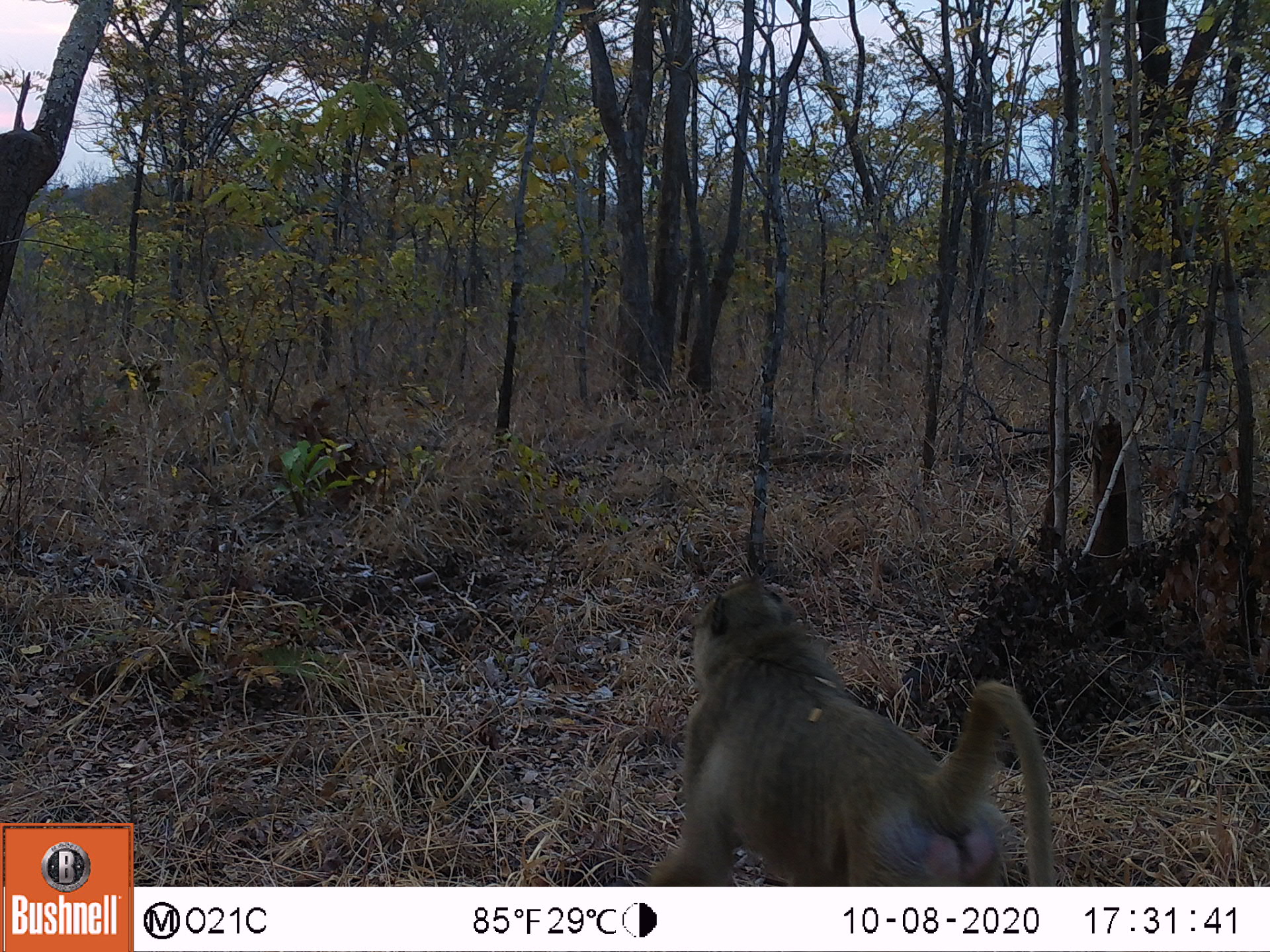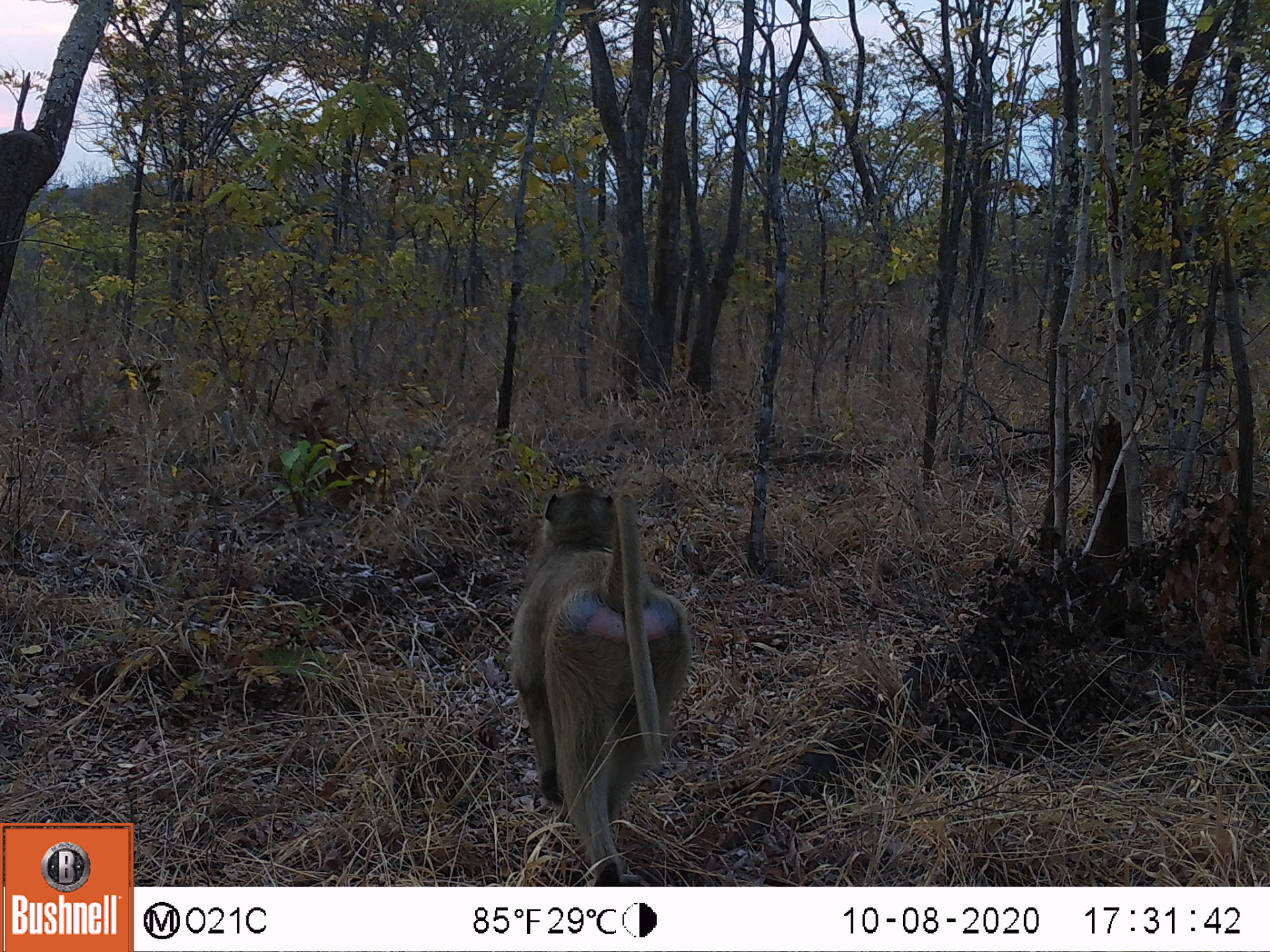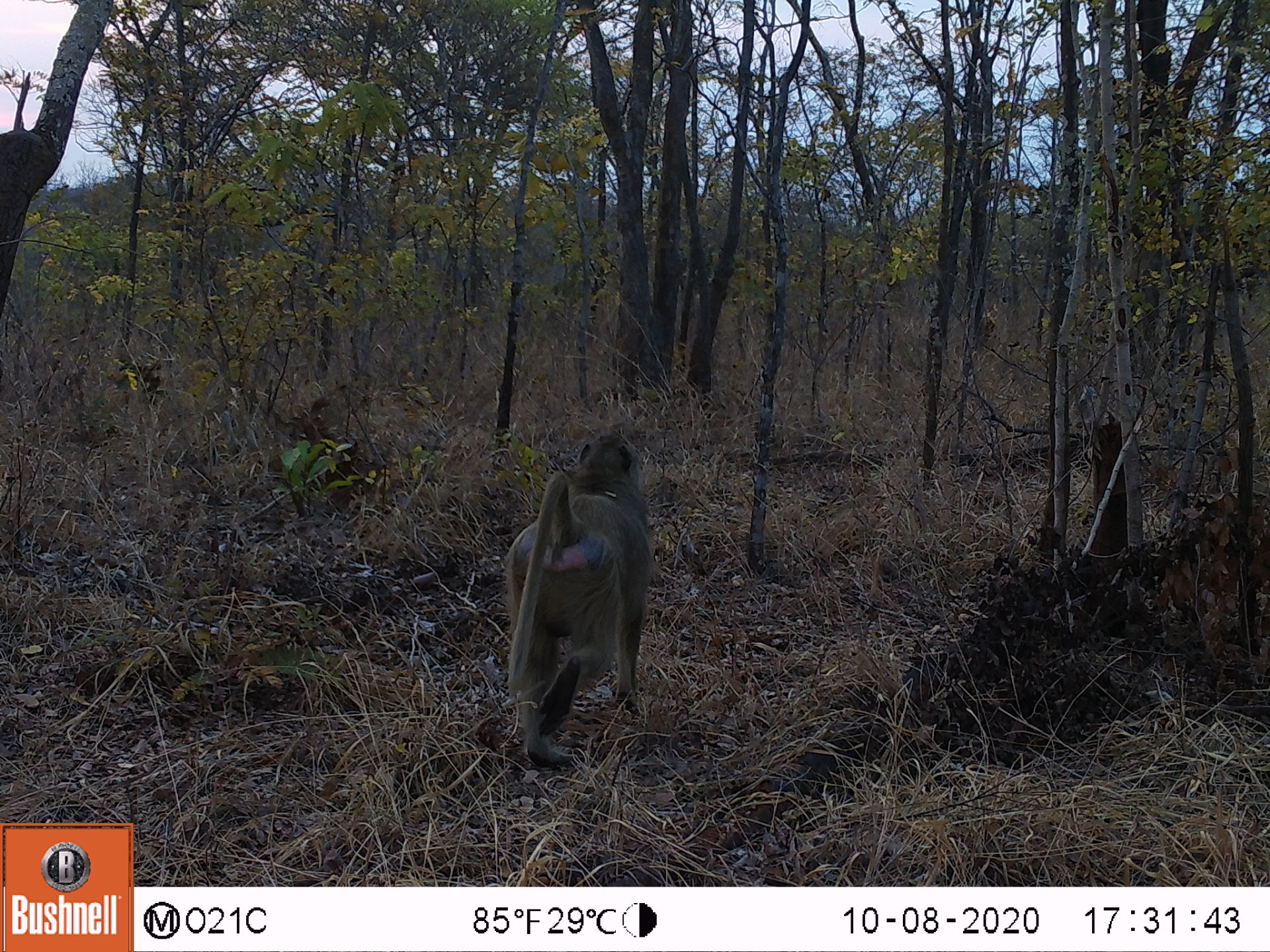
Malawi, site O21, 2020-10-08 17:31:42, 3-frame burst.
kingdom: Animalia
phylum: Chordata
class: Mammalia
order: Primates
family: Cercopithecidae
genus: Papio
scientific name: Papio cynocephalus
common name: yellow baboon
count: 1